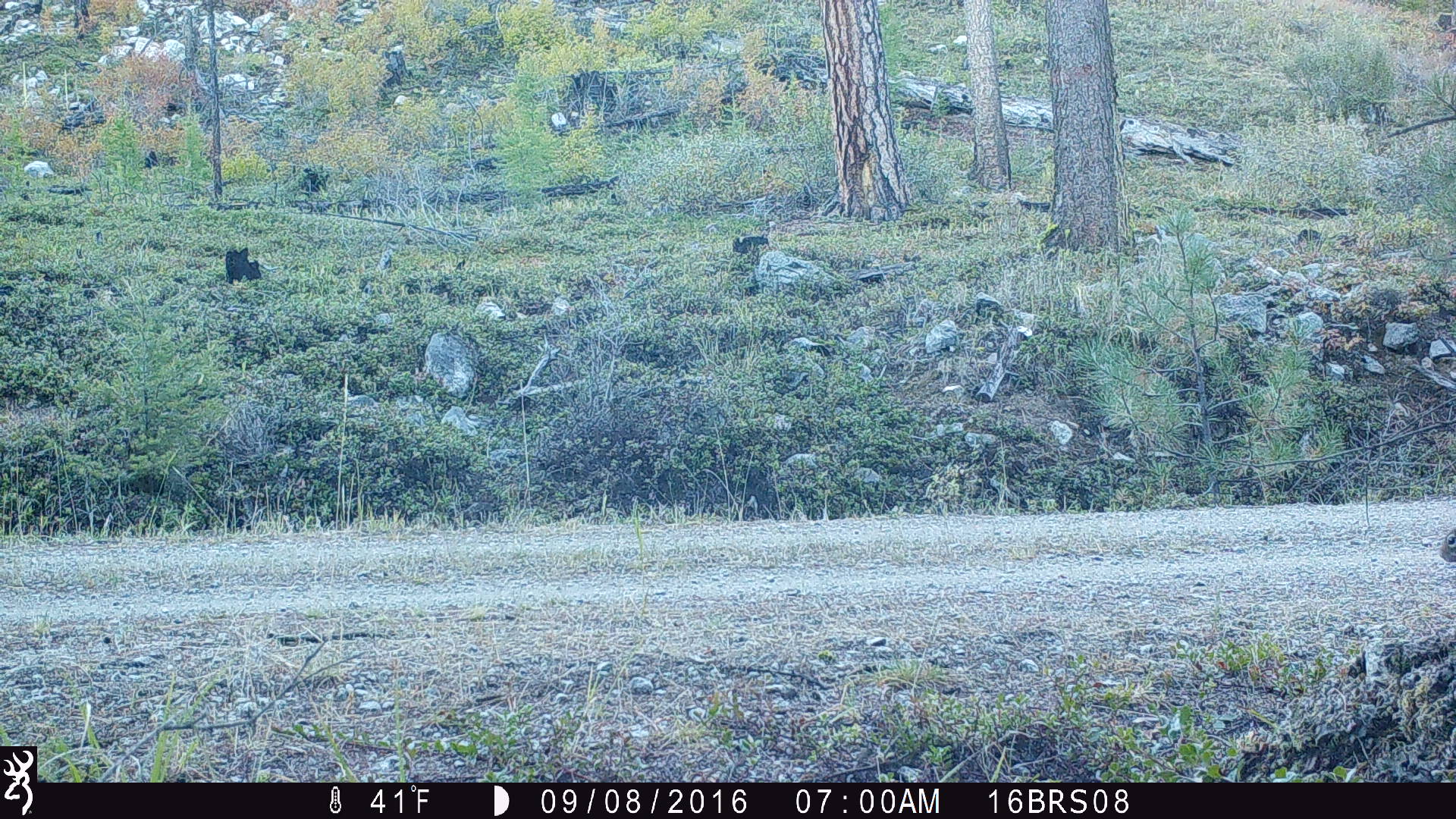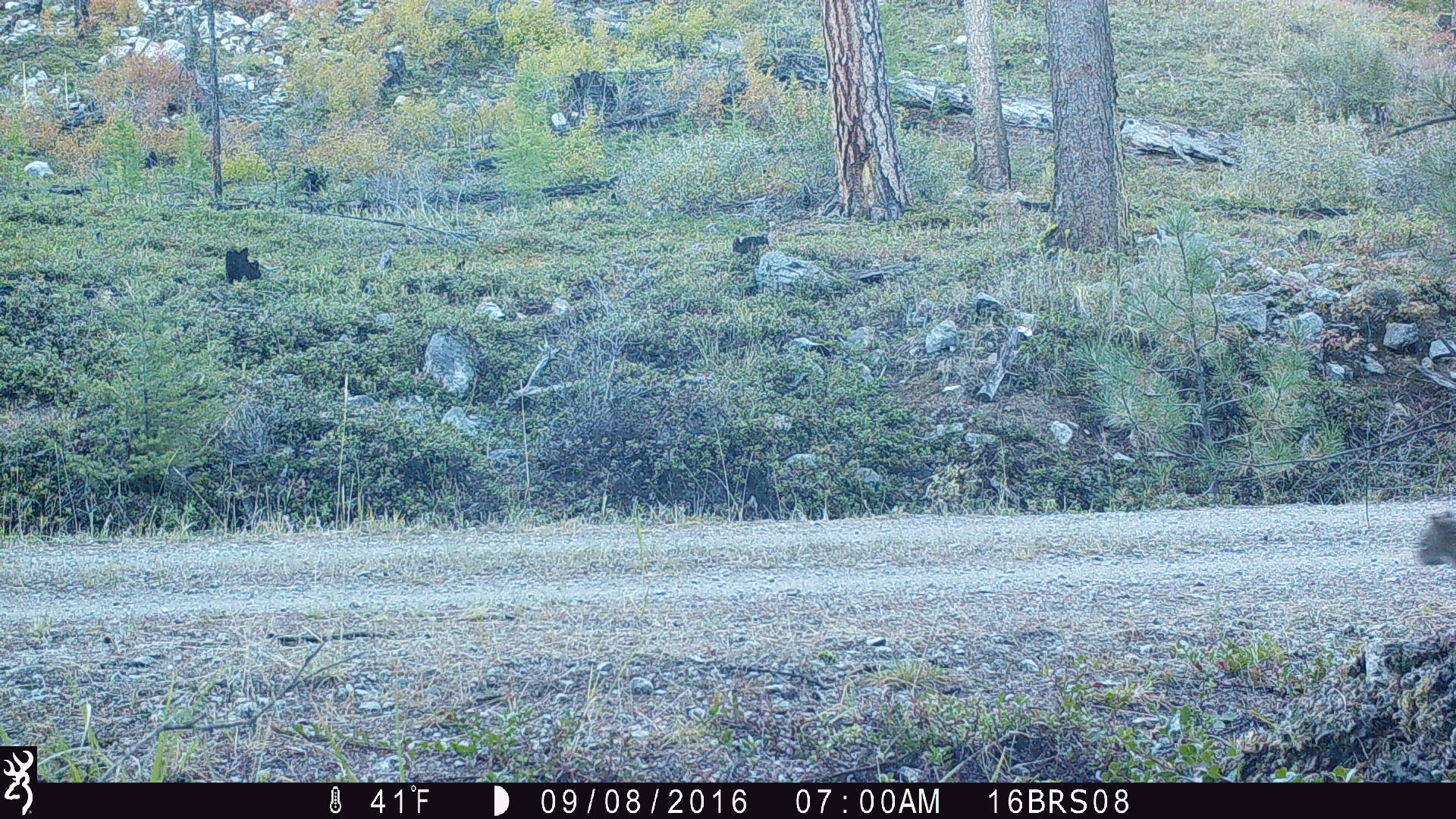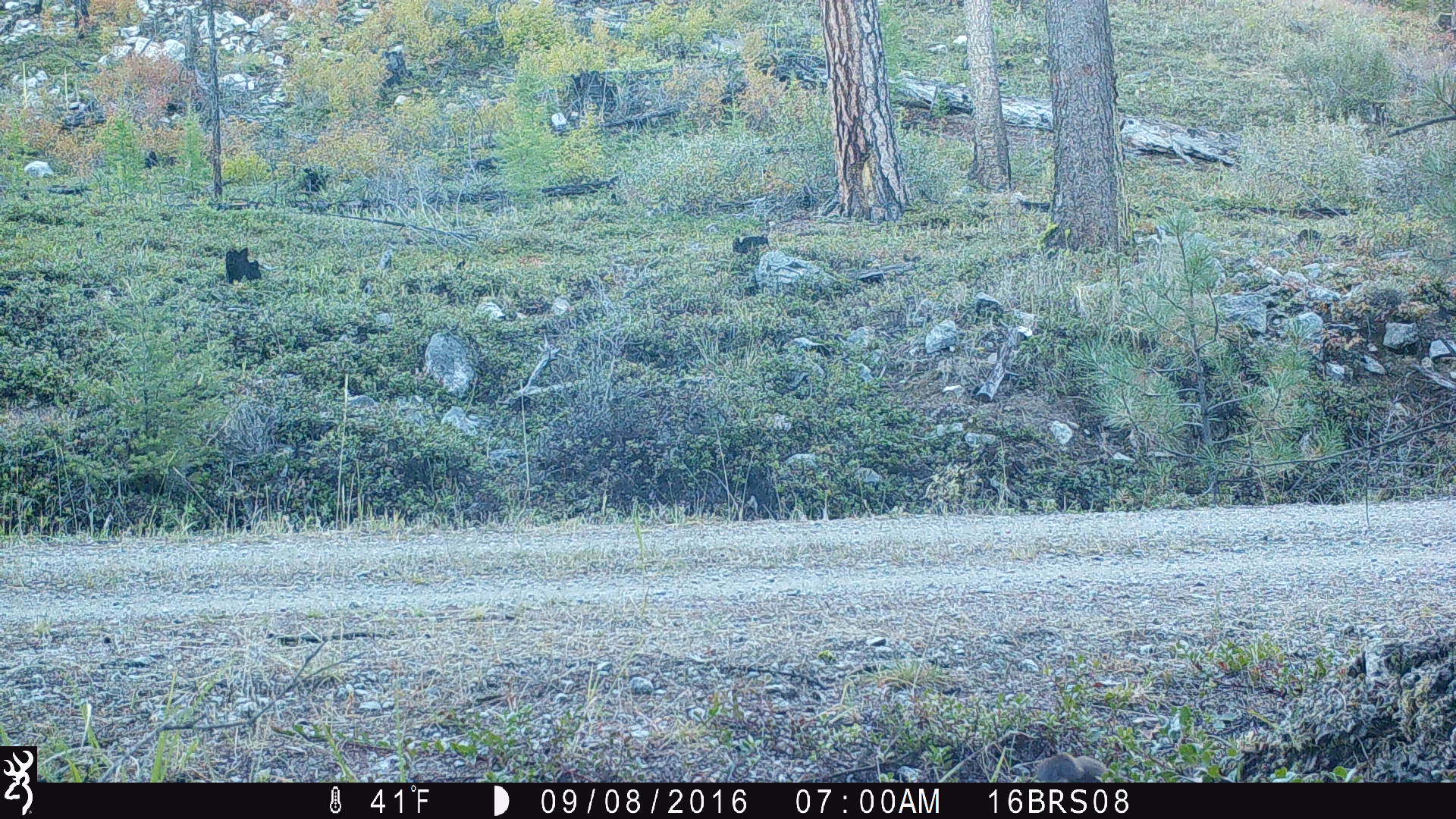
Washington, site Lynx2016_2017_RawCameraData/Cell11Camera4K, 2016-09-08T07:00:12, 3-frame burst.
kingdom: Animalia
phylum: Chordata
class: Mammalia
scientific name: Mammalia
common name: small mammal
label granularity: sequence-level